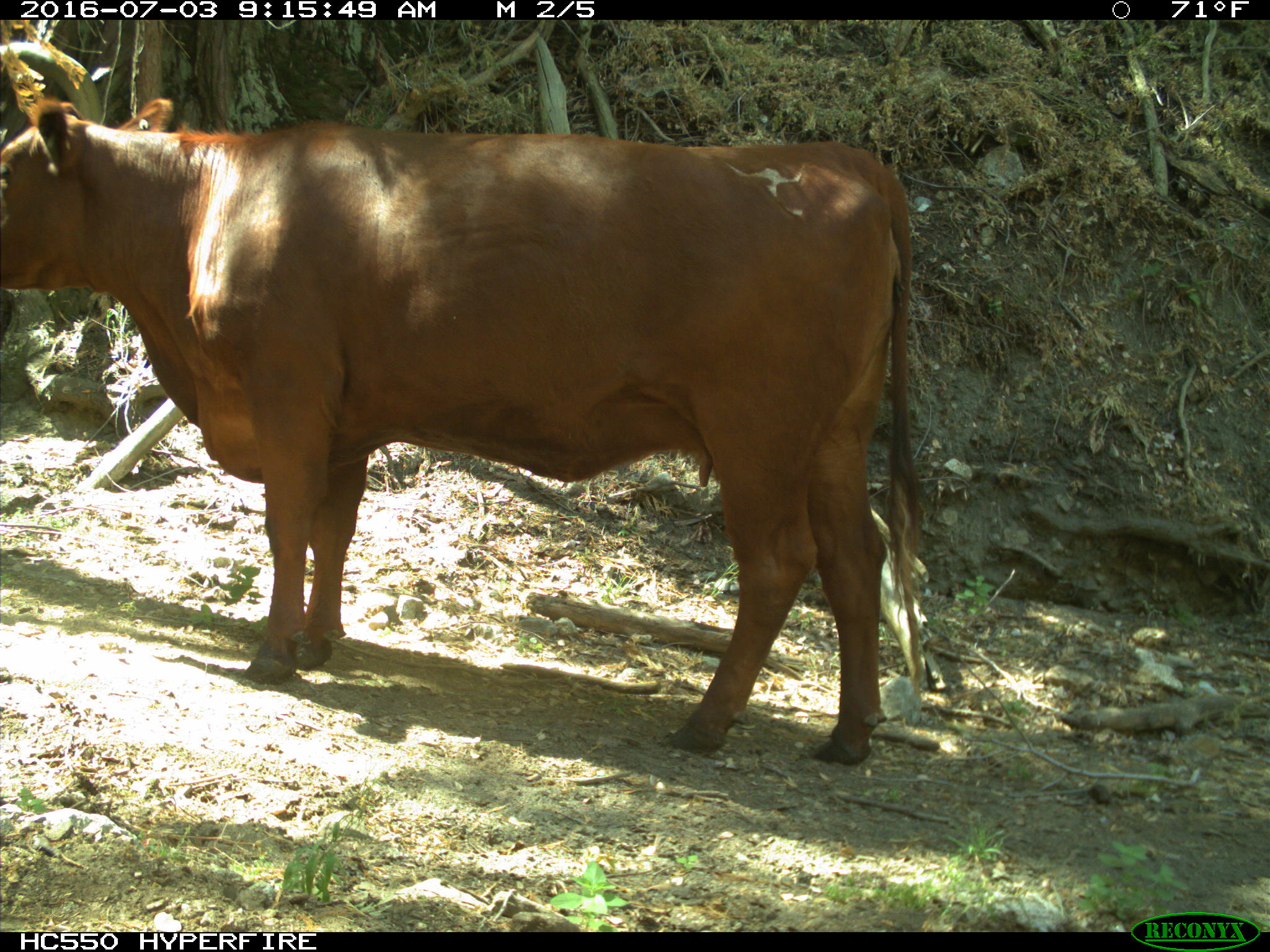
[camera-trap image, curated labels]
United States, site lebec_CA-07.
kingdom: Animalia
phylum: Chordata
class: Mammalia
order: Artiodactyla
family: Bovidae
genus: Bos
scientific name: Bos taurus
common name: domestic cow